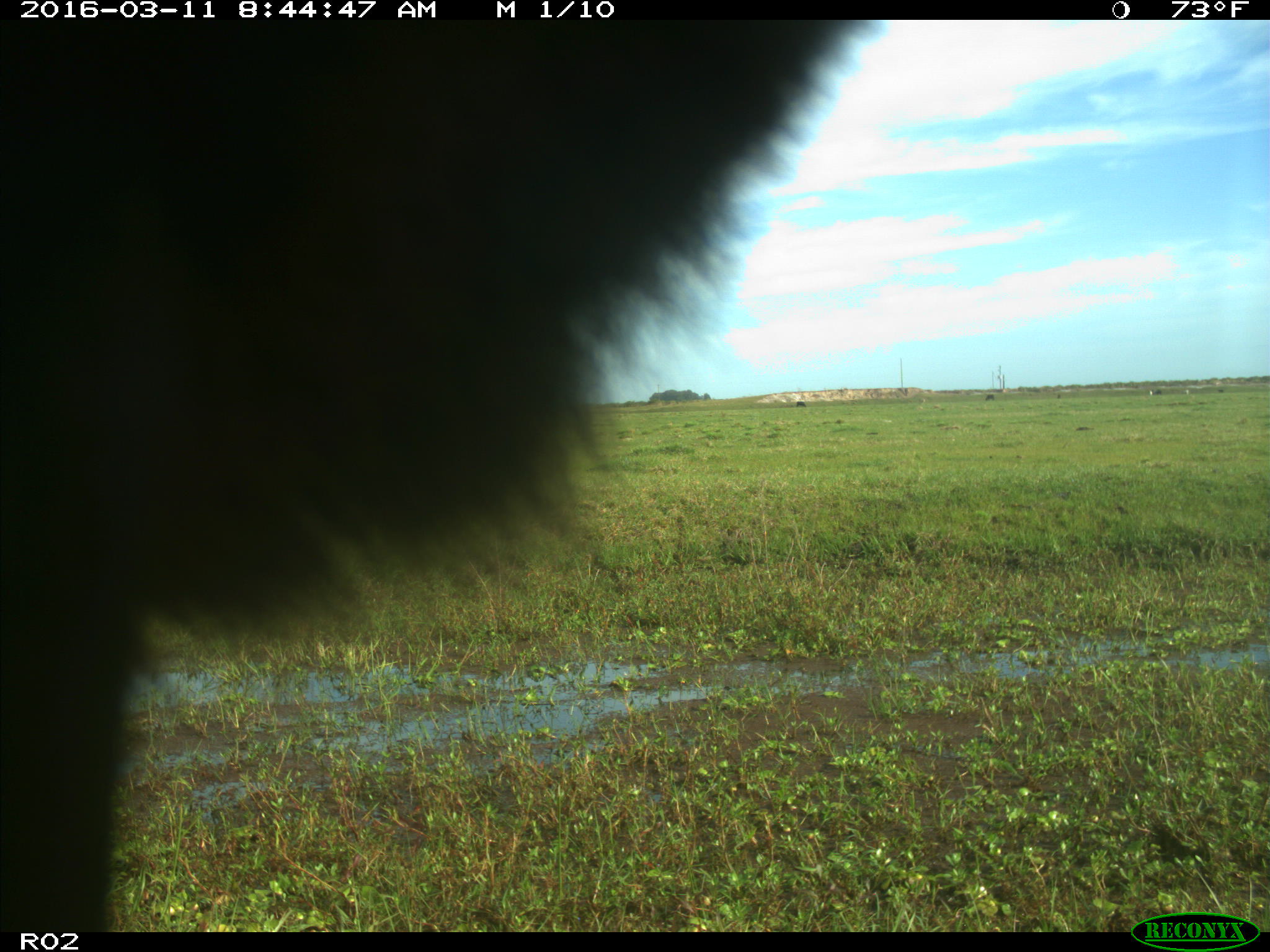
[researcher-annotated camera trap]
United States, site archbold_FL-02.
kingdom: Animalia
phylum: Chordata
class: Mammalia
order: Artiodactyla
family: Bovidae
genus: Bos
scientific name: Bos taurus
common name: domestic cow